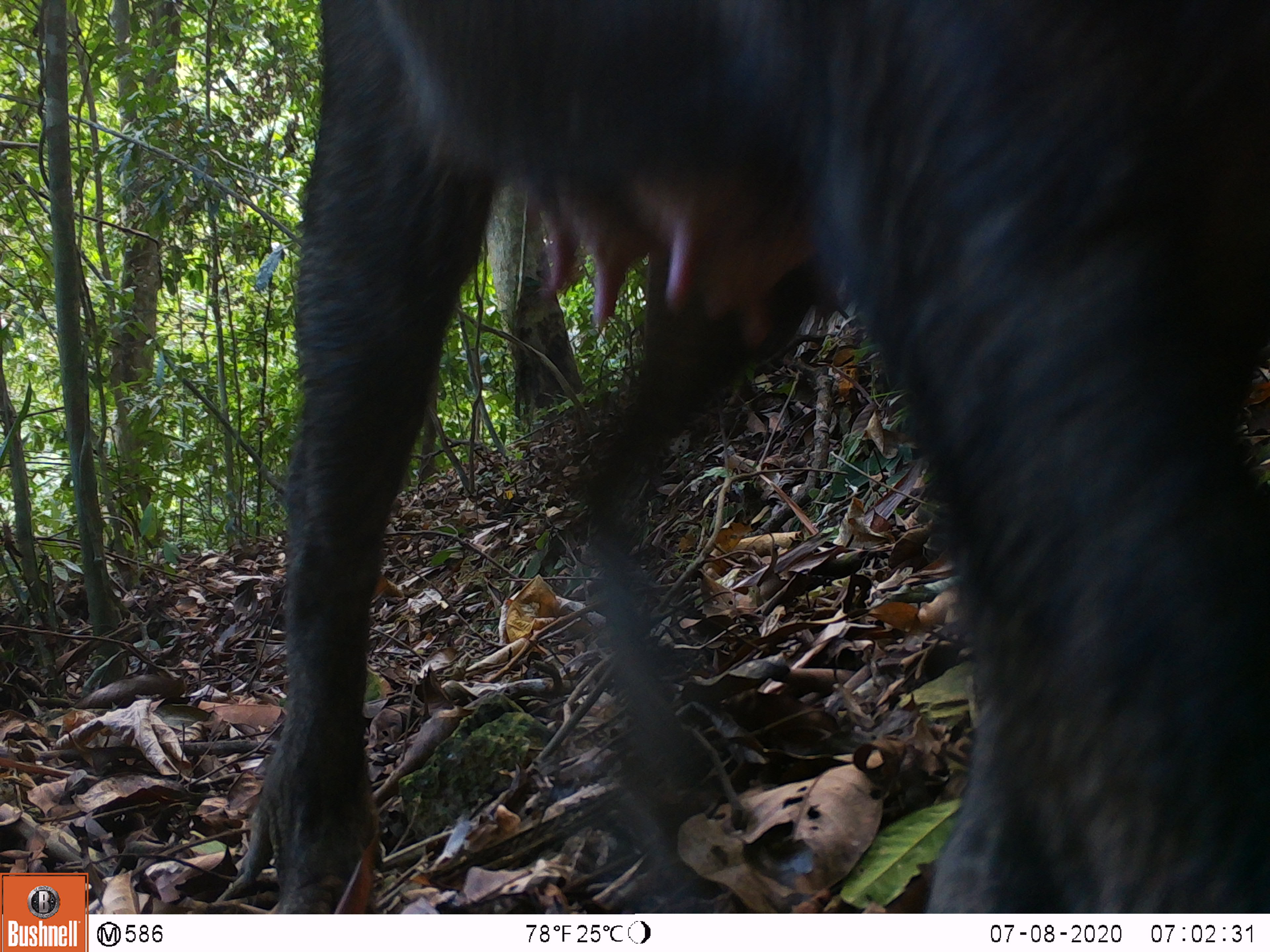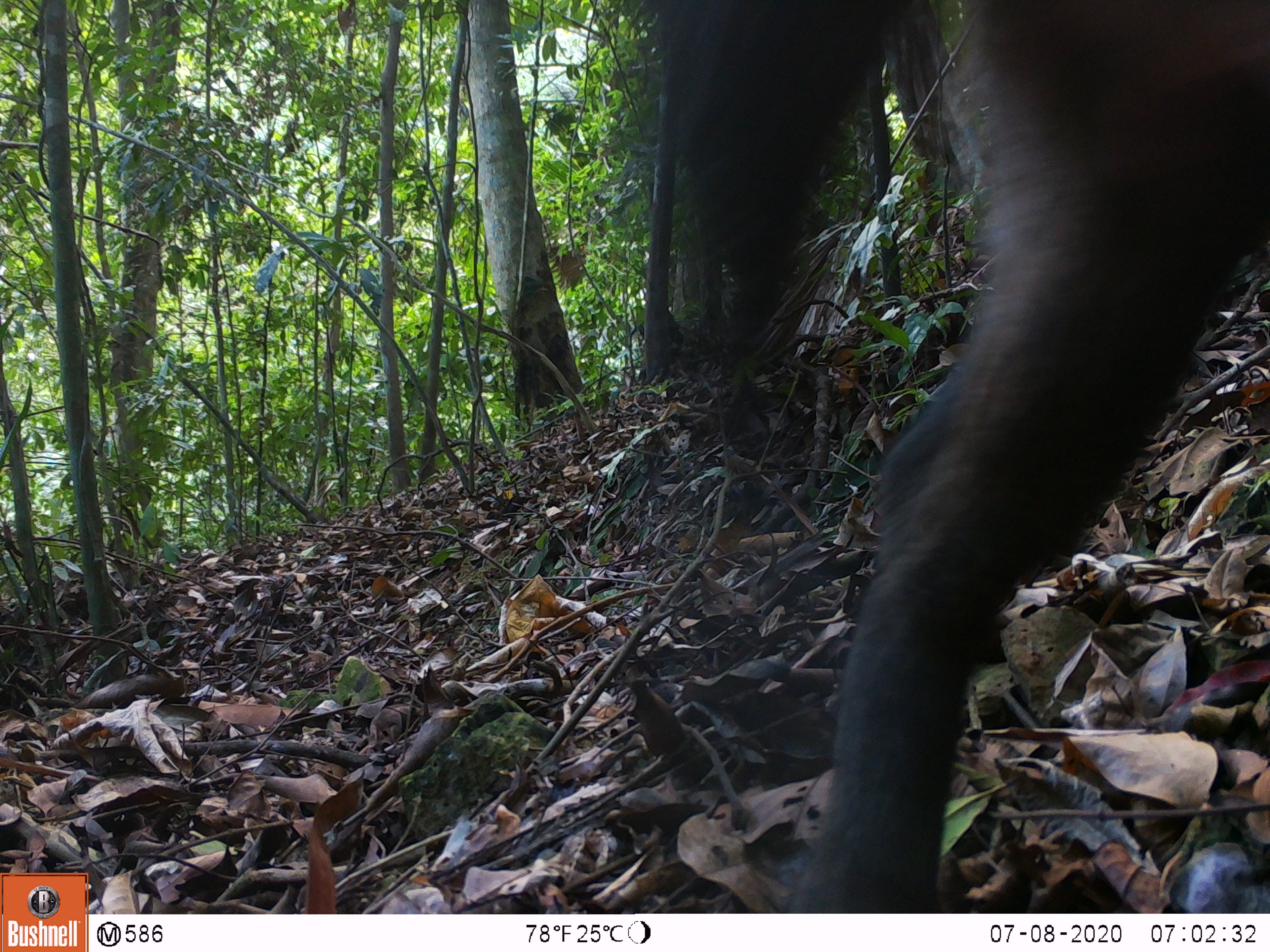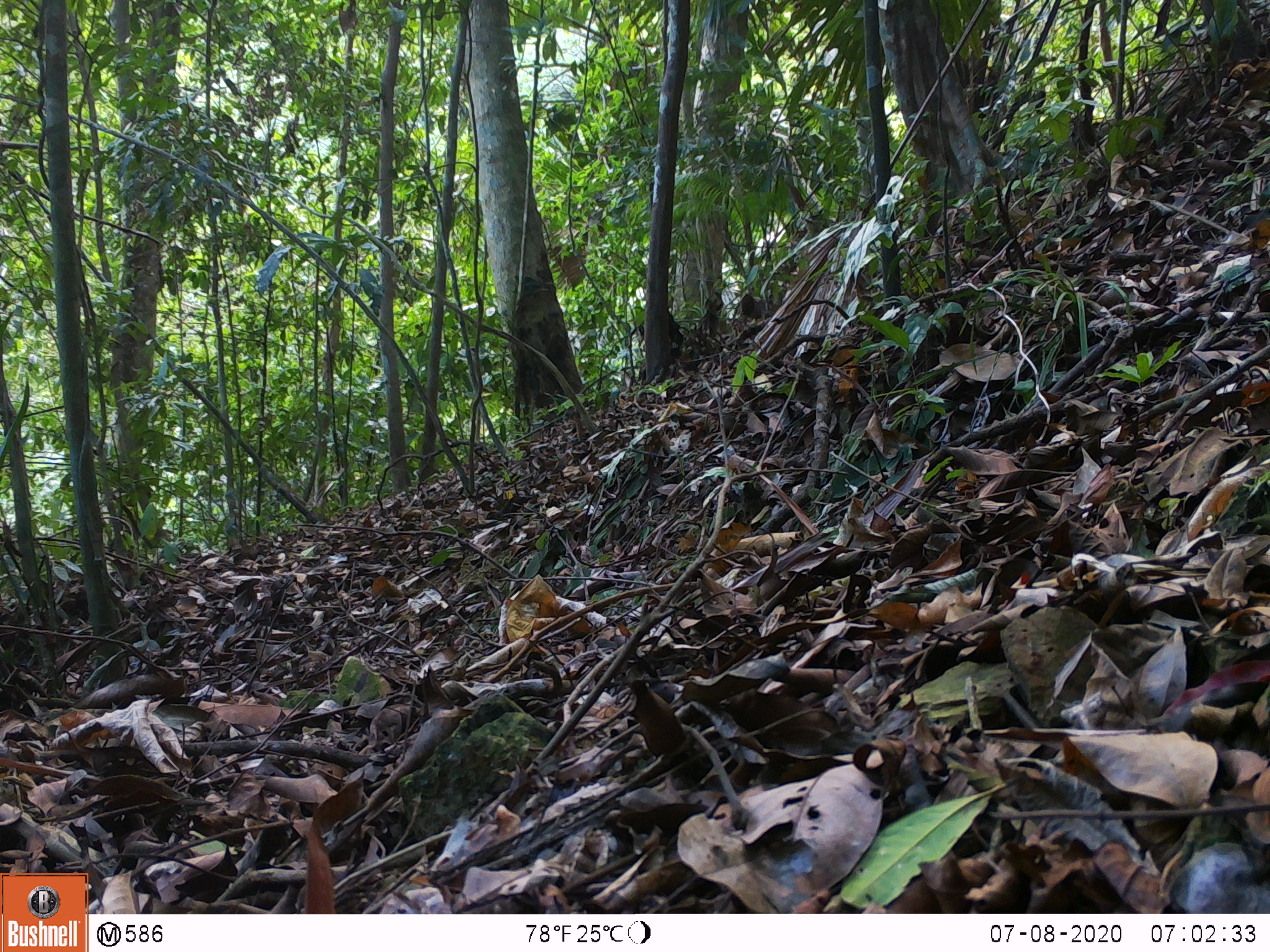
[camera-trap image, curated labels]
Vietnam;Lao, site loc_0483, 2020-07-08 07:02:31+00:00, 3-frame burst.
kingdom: Animalia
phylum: Chordata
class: Mammalia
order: Artiodactyla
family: Suidae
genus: Sus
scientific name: Sus scrofa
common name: eurasian wild pig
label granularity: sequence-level